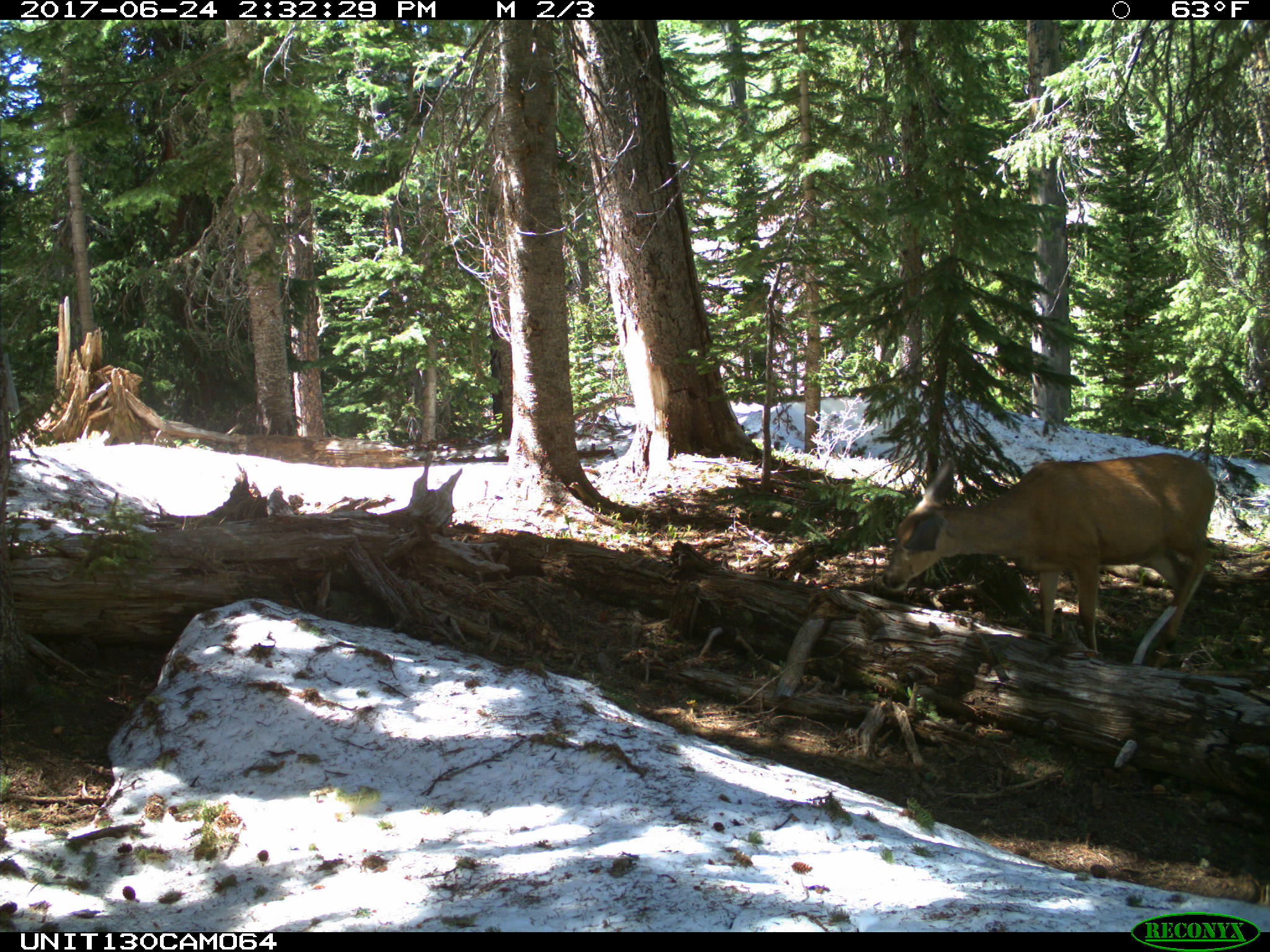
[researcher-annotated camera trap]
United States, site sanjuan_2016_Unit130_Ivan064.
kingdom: Animalia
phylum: Chordata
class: Mammalia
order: Artiodactyla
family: Cervidae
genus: Odocoileus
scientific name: Odocoileus hemionus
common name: mule deer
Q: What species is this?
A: Odocoileus hemionus (mule deer).